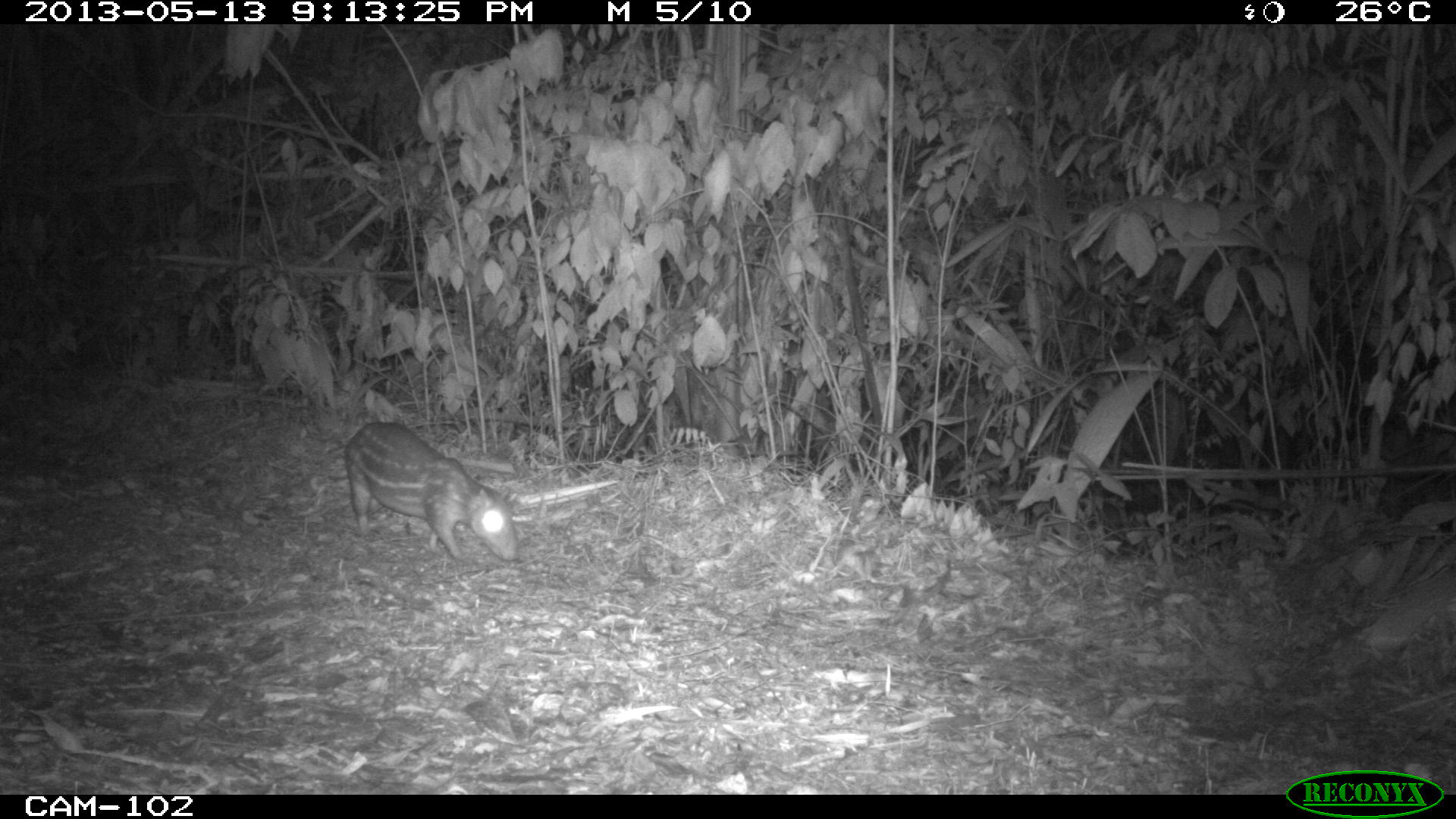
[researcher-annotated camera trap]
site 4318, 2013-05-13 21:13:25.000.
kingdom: Animalia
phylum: Chordata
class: Mammalia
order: Rodentia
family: Cuniculidae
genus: Cuniculus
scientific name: Cuniculus paca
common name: lowland paca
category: agouti paca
Agouti paca (lowland paca) (Cuniculus paca), count 1.